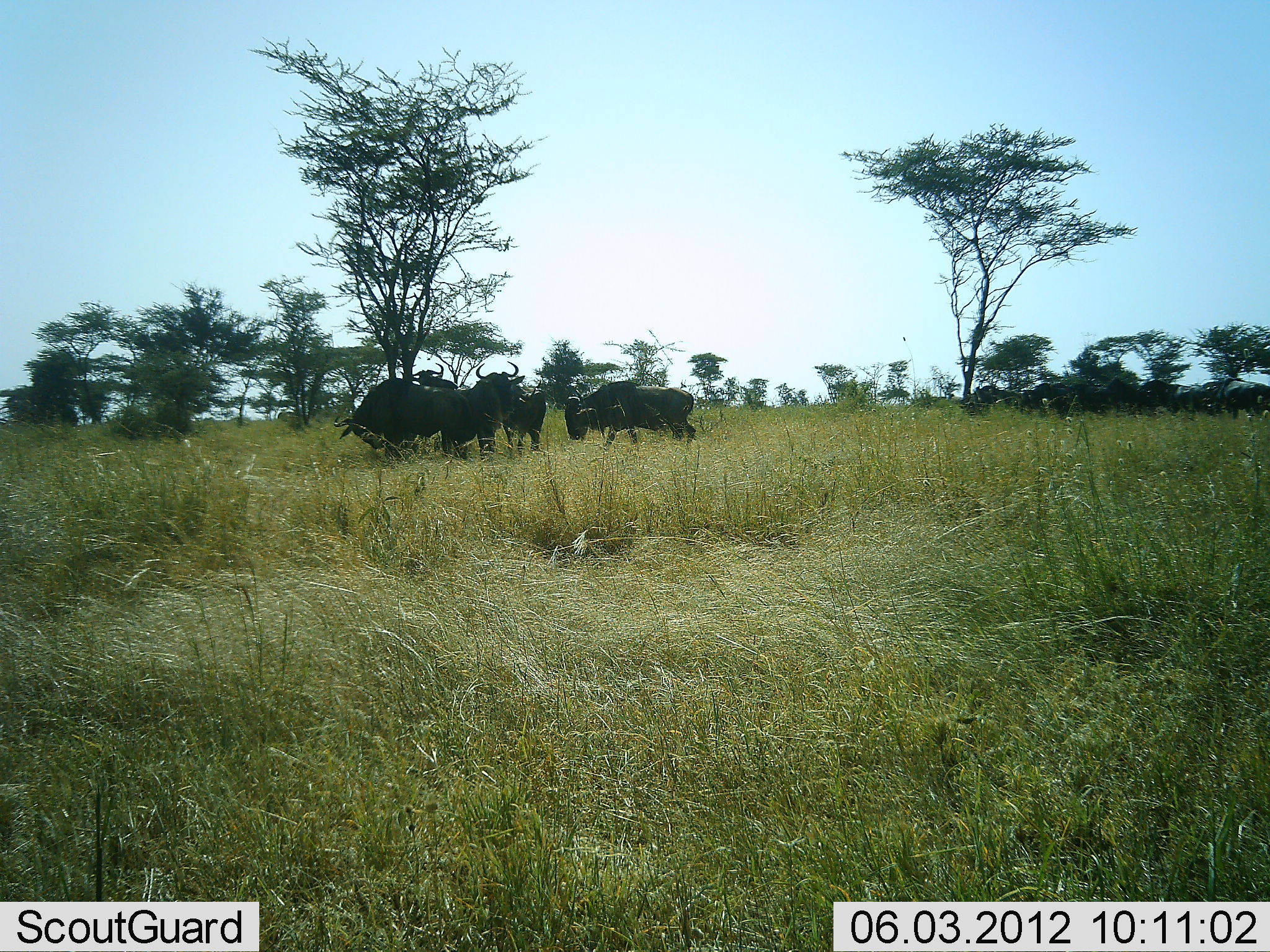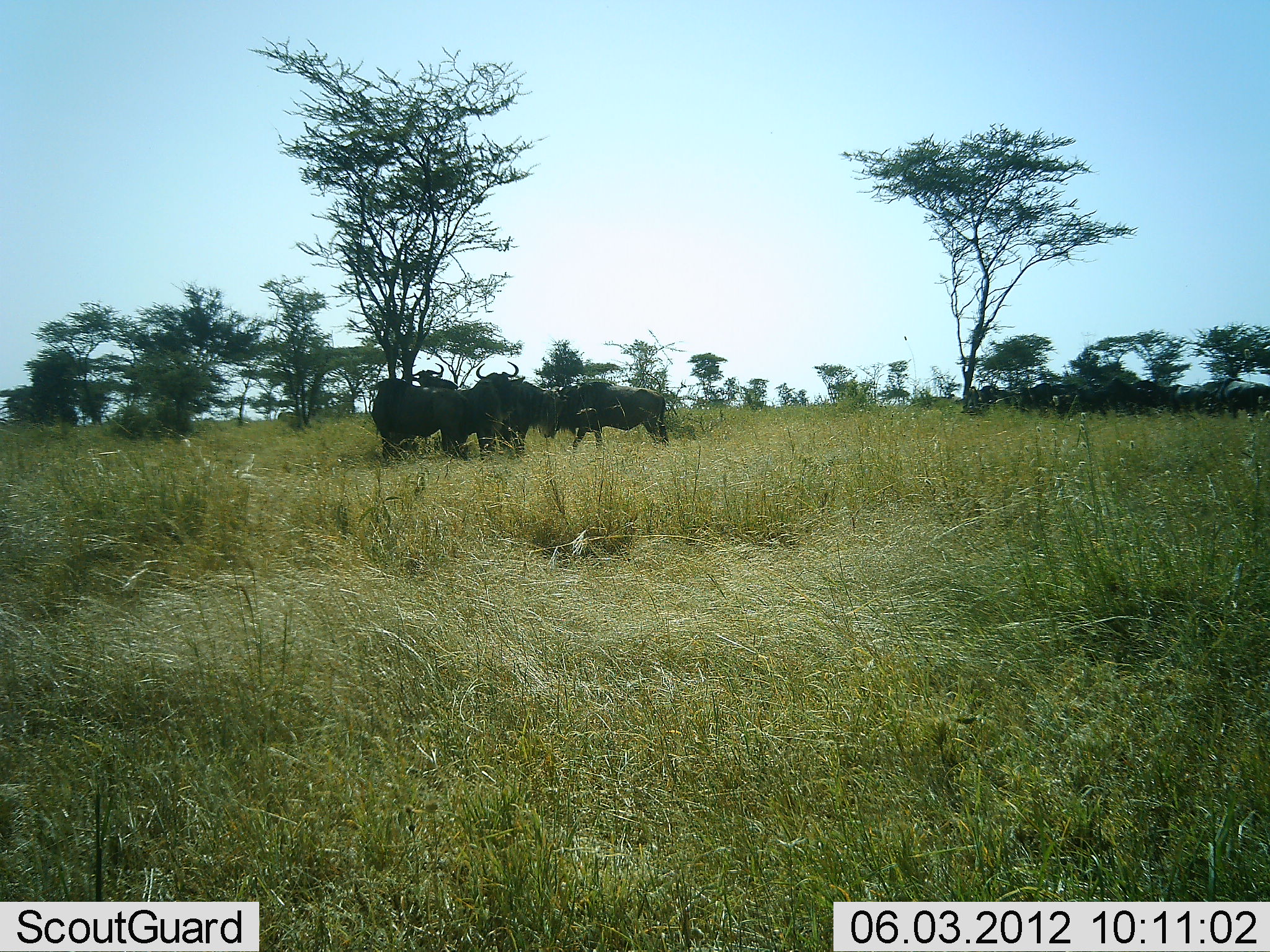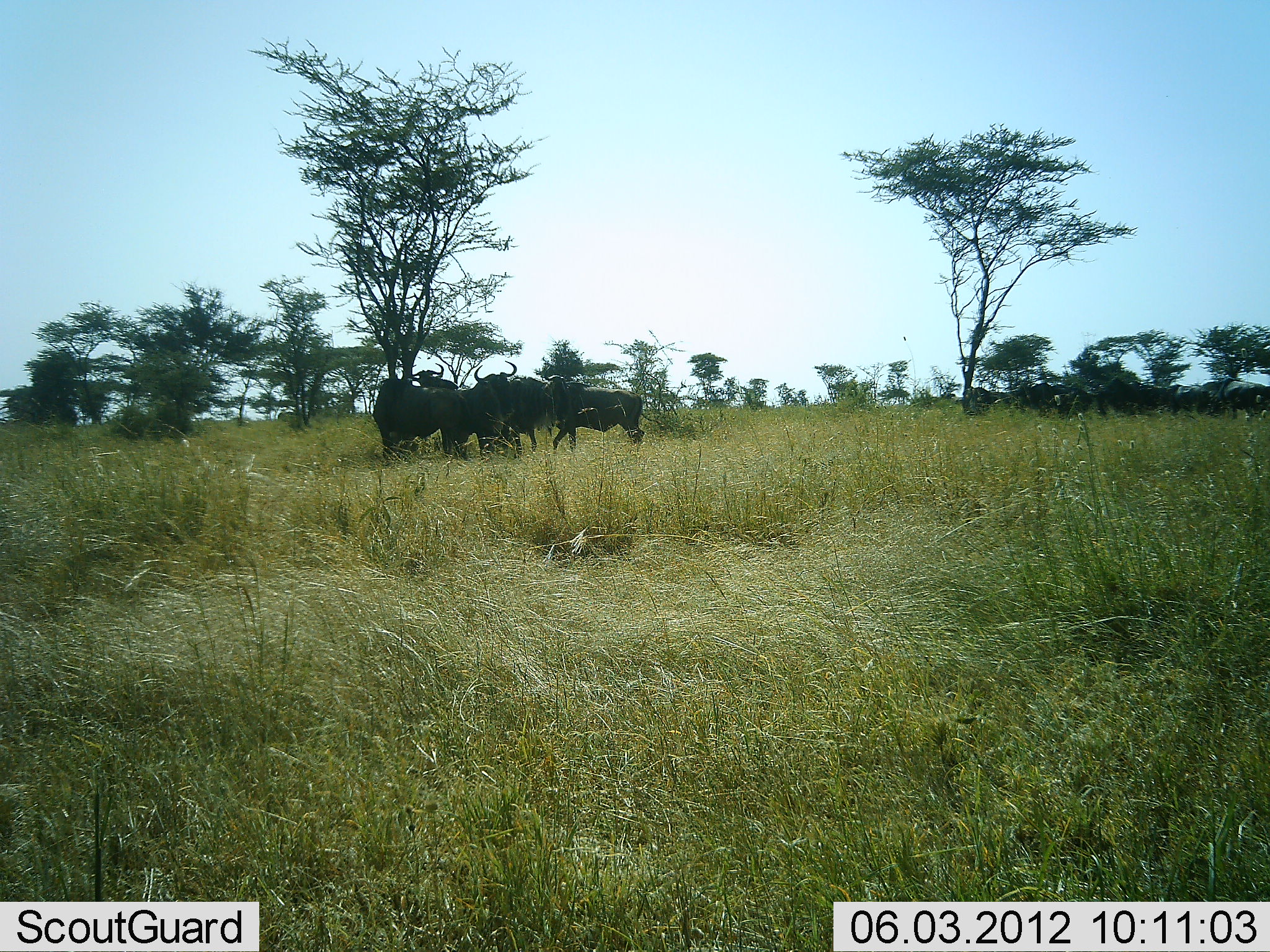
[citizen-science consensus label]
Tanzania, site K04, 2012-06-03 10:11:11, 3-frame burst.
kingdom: Animalia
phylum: Chordata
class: Mammalia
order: Artiodactyla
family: Bovidae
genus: Connochaetes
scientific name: Connochaetes taurinus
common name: blue wildebeest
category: wildebeest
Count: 11-50.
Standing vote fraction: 80%.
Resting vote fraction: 0%.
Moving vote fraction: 60%.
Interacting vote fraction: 20%.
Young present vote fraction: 0%.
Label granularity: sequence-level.